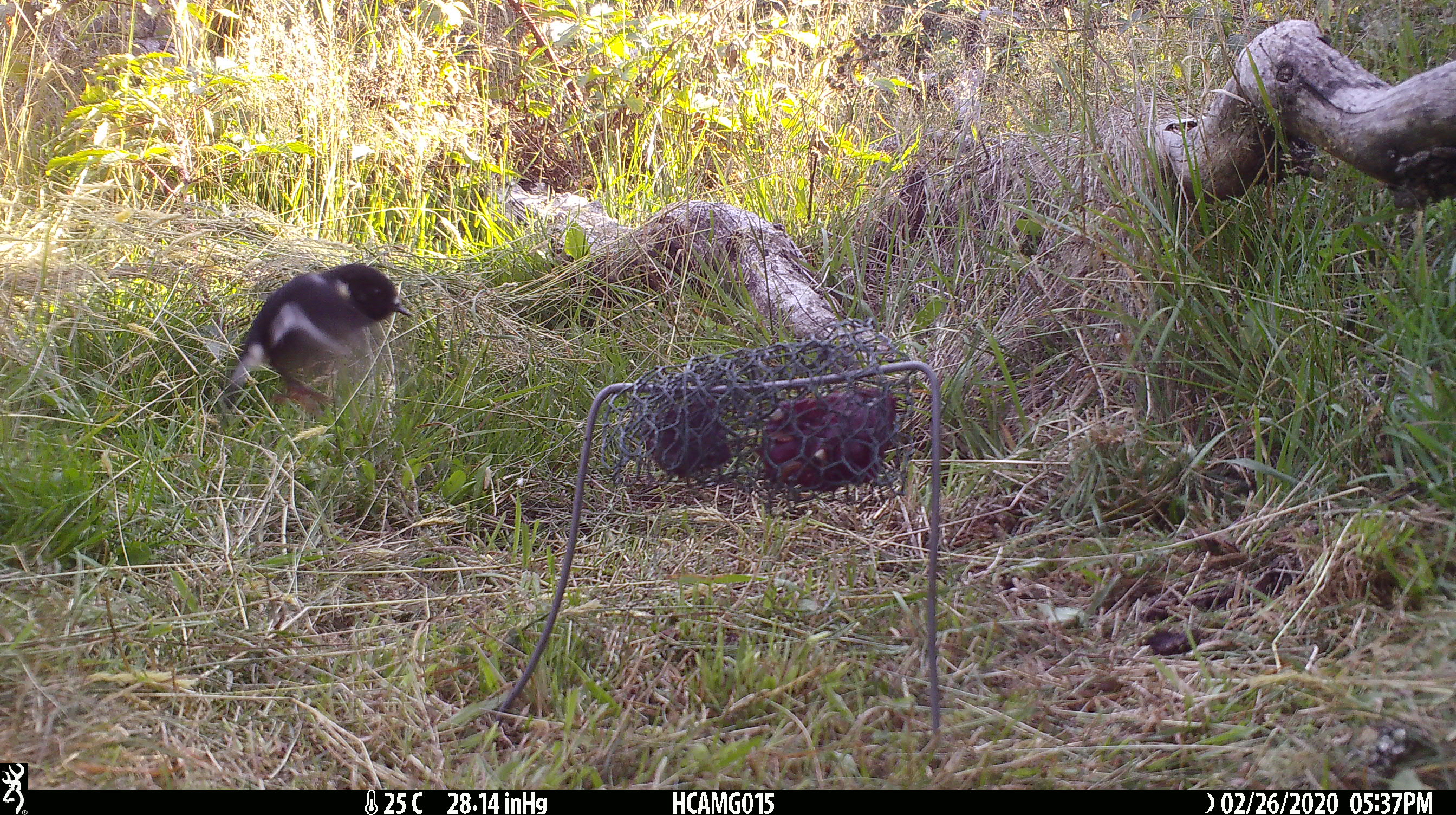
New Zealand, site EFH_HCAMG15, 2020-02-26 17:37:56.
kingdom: Animalia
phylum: Chordata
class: Aves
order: Passeriformes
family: Petroicidae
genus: Petroica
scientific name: Petroica macrocephala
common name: tomtit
Tomtit (Petroica macrocephala).